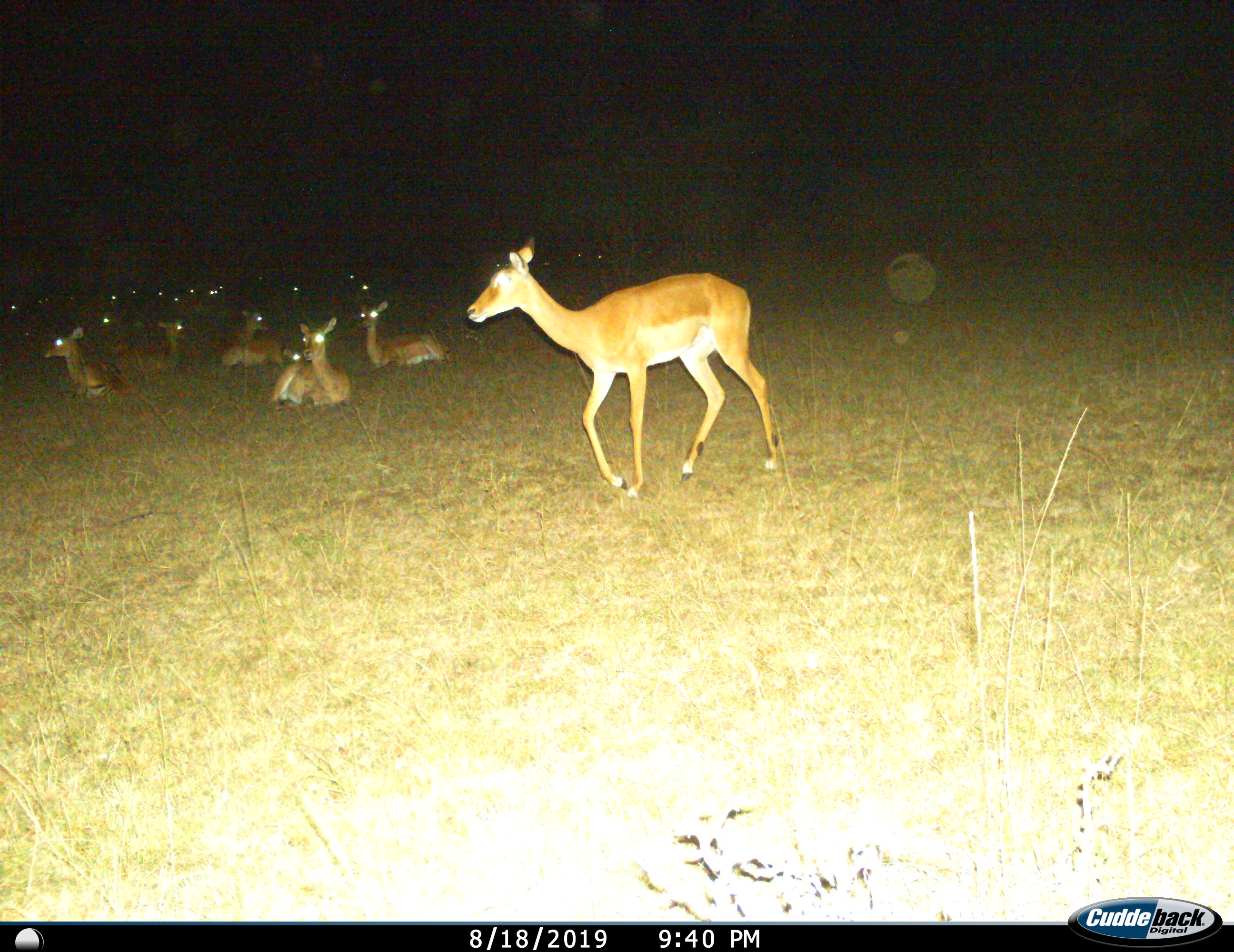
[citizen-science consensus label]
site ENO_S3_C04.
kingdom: Animalia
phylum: Chordata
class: Mammalia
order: Artiodactyla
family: Bovidae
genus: Aepyceros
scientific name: Aepyceros melampus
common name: impala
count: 11-50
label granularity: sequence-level